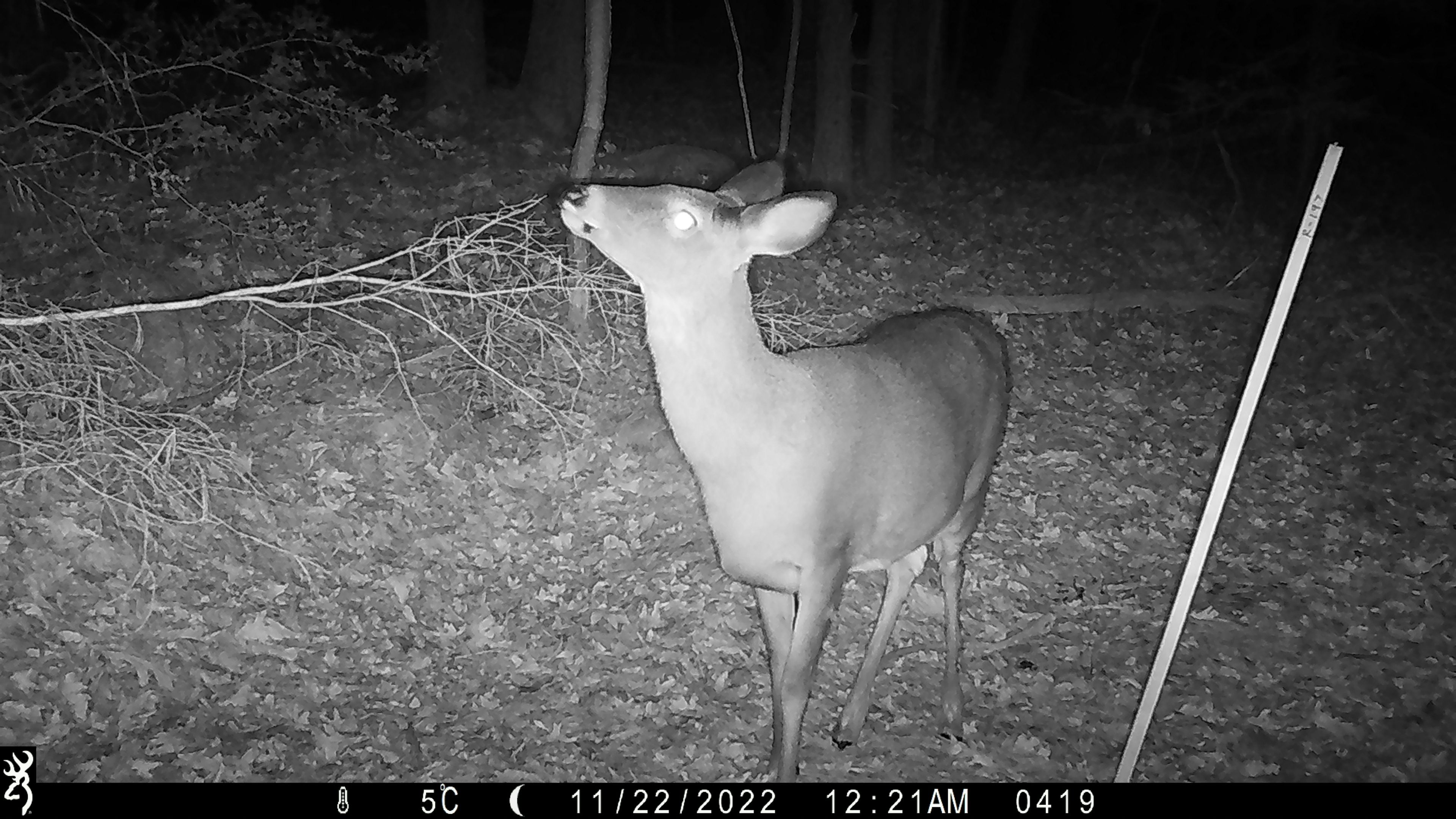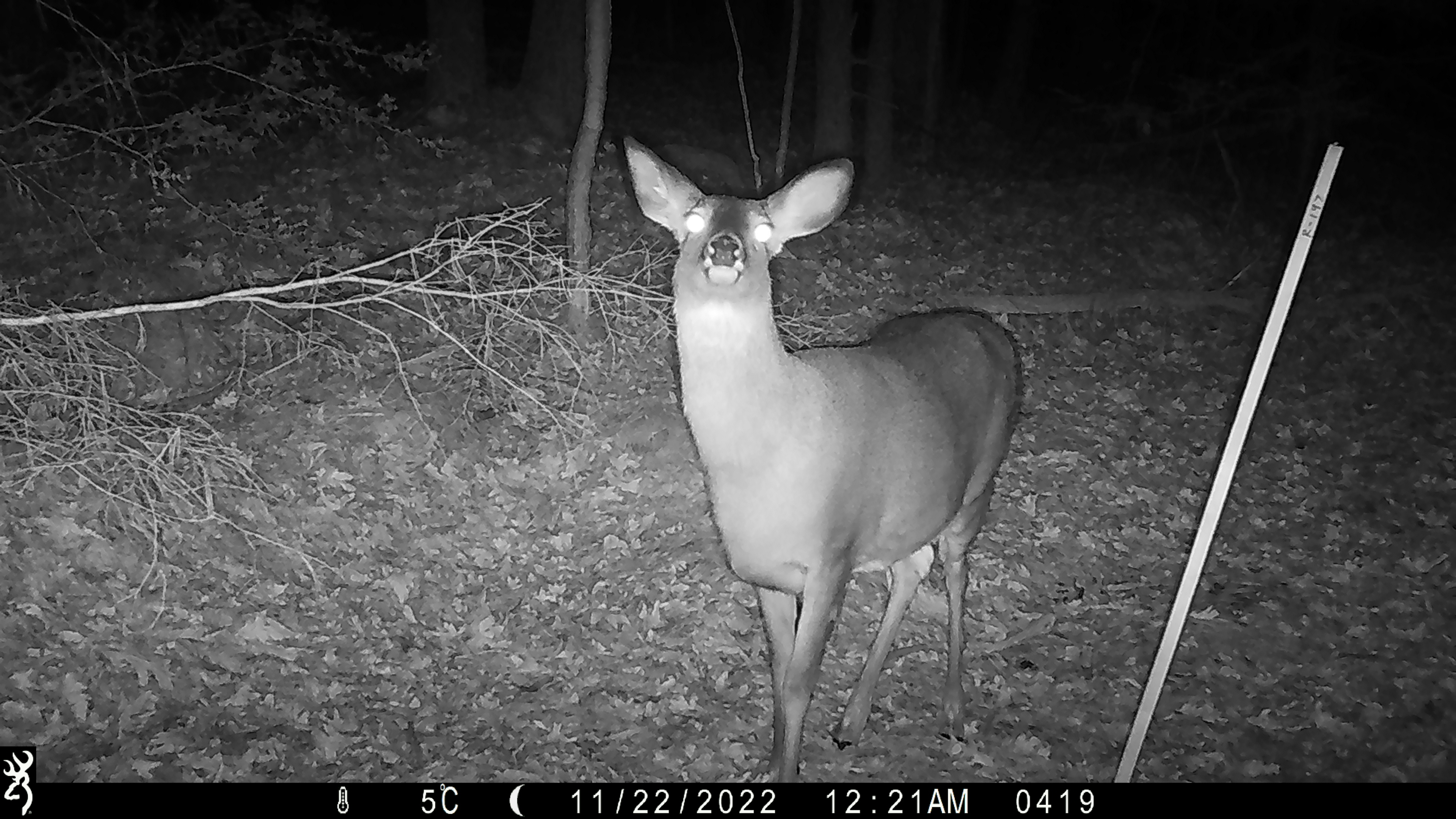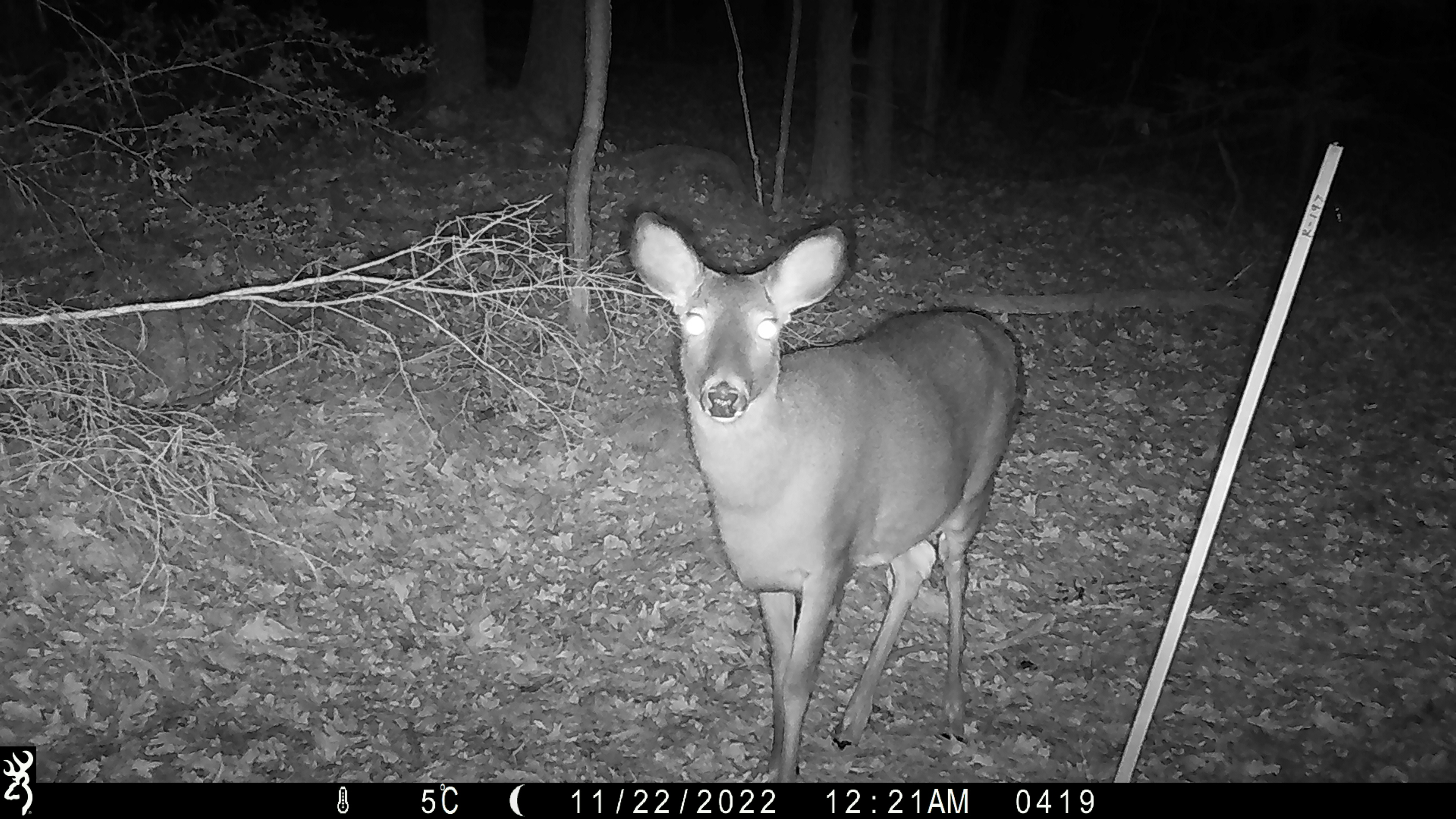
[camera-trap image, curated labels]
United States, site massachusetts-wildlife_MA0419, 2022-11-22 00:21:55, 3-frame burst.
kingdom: Animalia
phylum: Chordata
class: Mammalia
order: Artiodactyla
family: Cervidae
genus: Odocoileus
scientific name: Odocoileus virginianus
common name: white-tailed deer